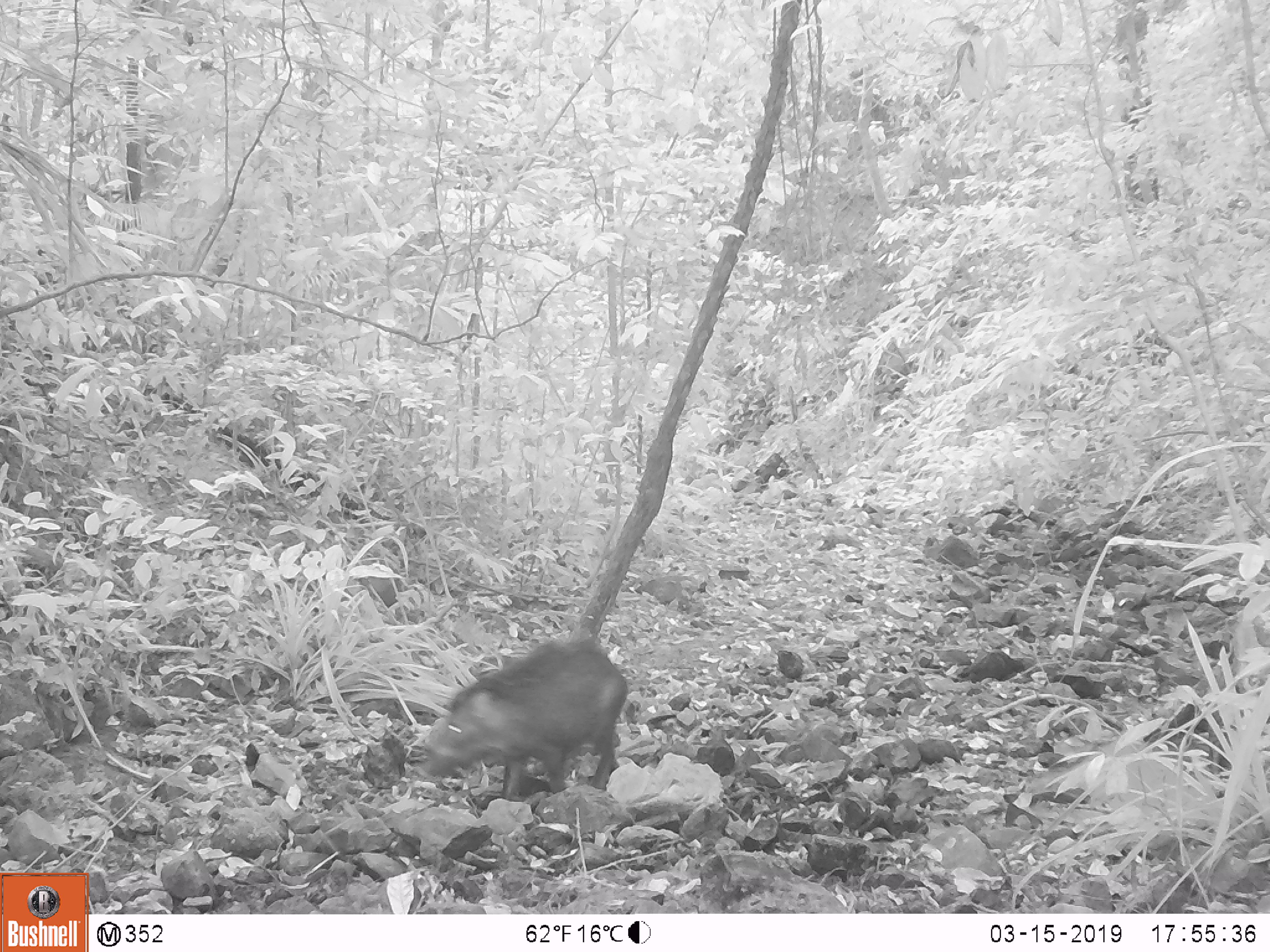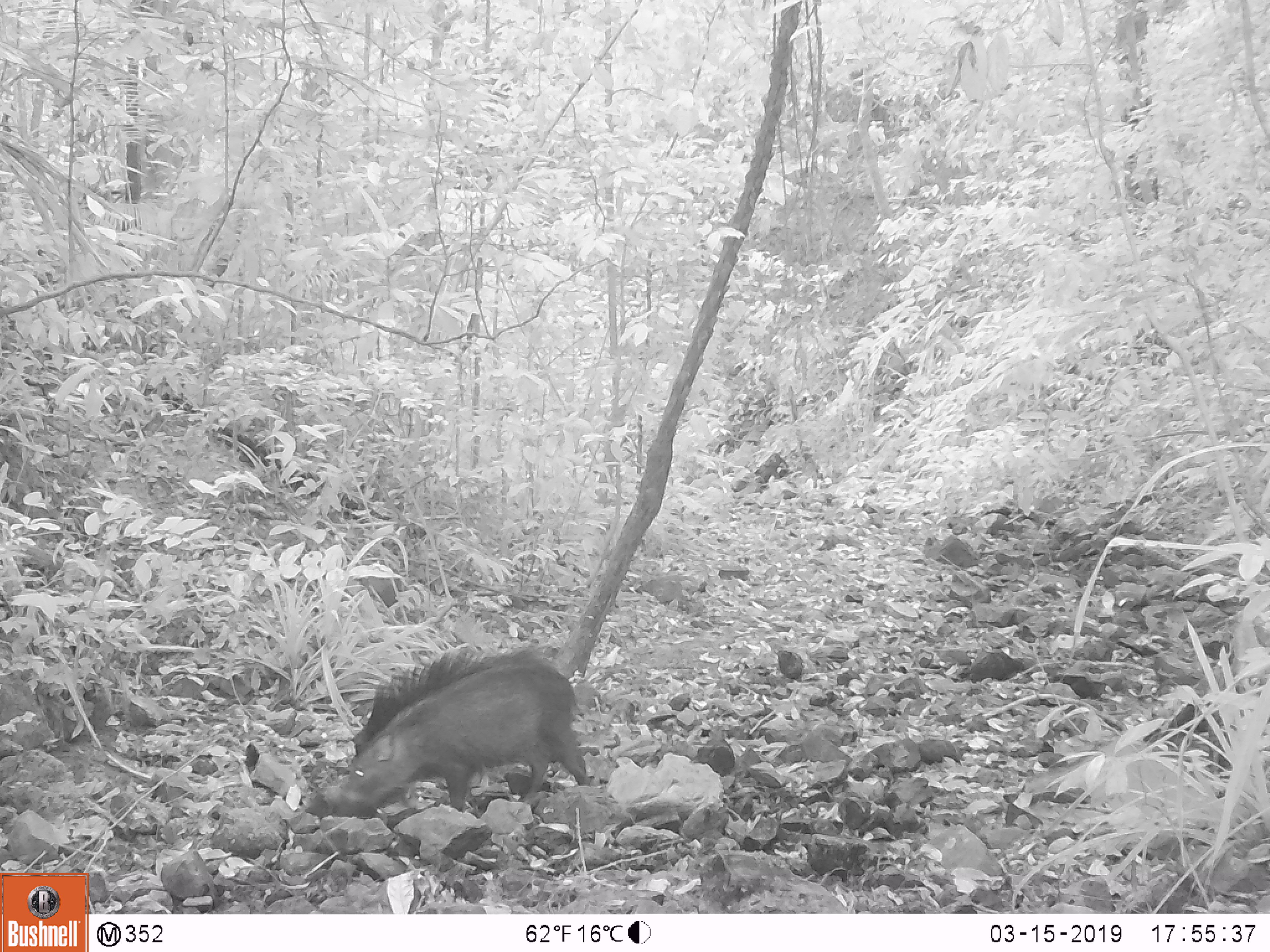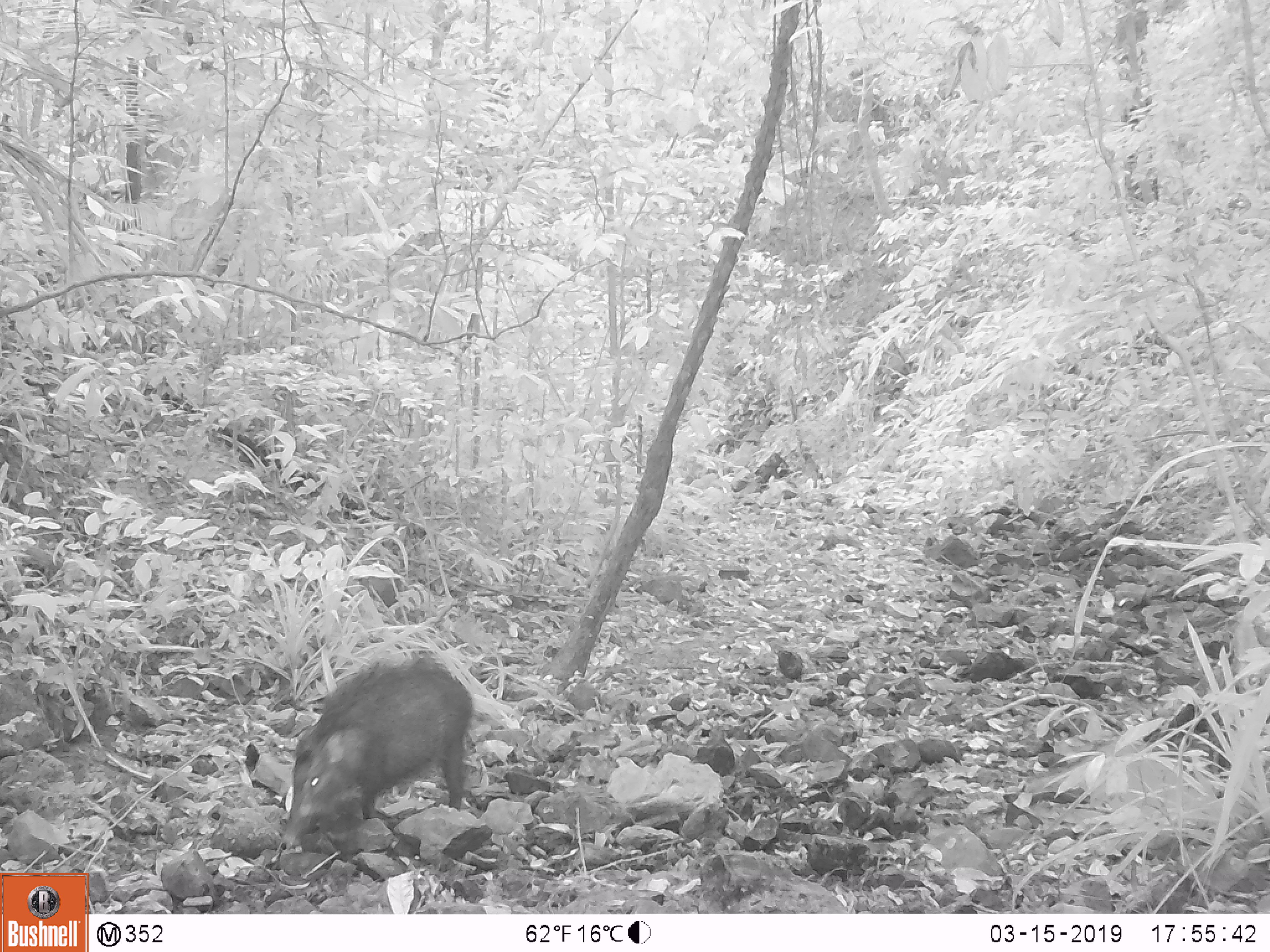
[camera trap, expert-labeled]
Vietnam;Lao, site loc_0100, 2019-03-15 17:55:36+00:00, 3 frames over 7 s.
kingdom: Animalia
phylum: Chordata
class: Mammalia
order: Artiodactyla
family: Suidae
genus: Sus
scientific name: Sus scrofa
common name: eurasian wild pig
Eurasian wild pig (Sus scrofa). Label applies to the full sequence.